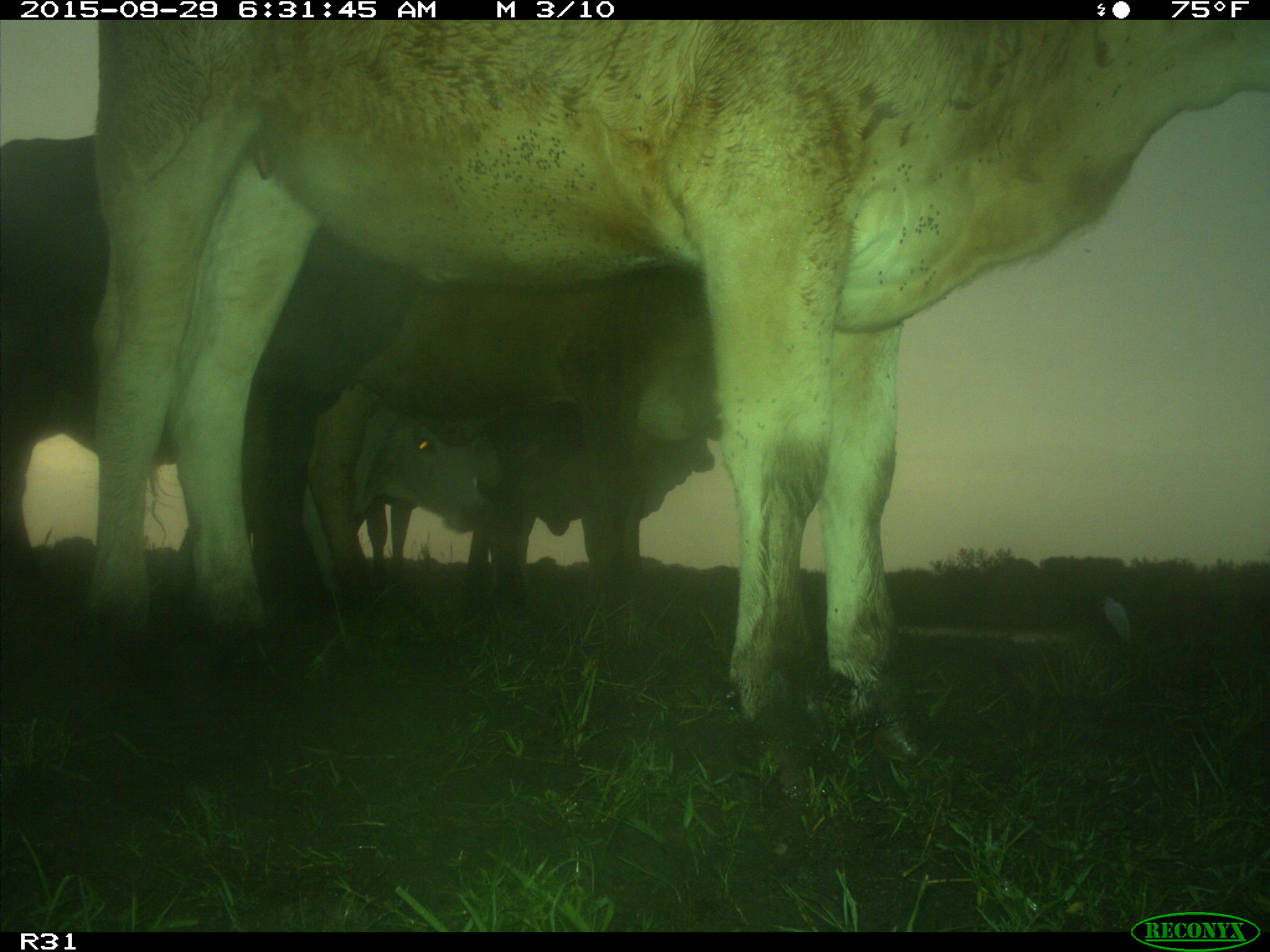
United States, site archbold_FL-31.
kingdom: Animalia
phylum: Chordata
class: Mammalia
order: Artiodactyla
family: Bovidae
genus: Bos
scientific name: Bos taurus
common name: domestic cow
Bos taurus (domestic cow).